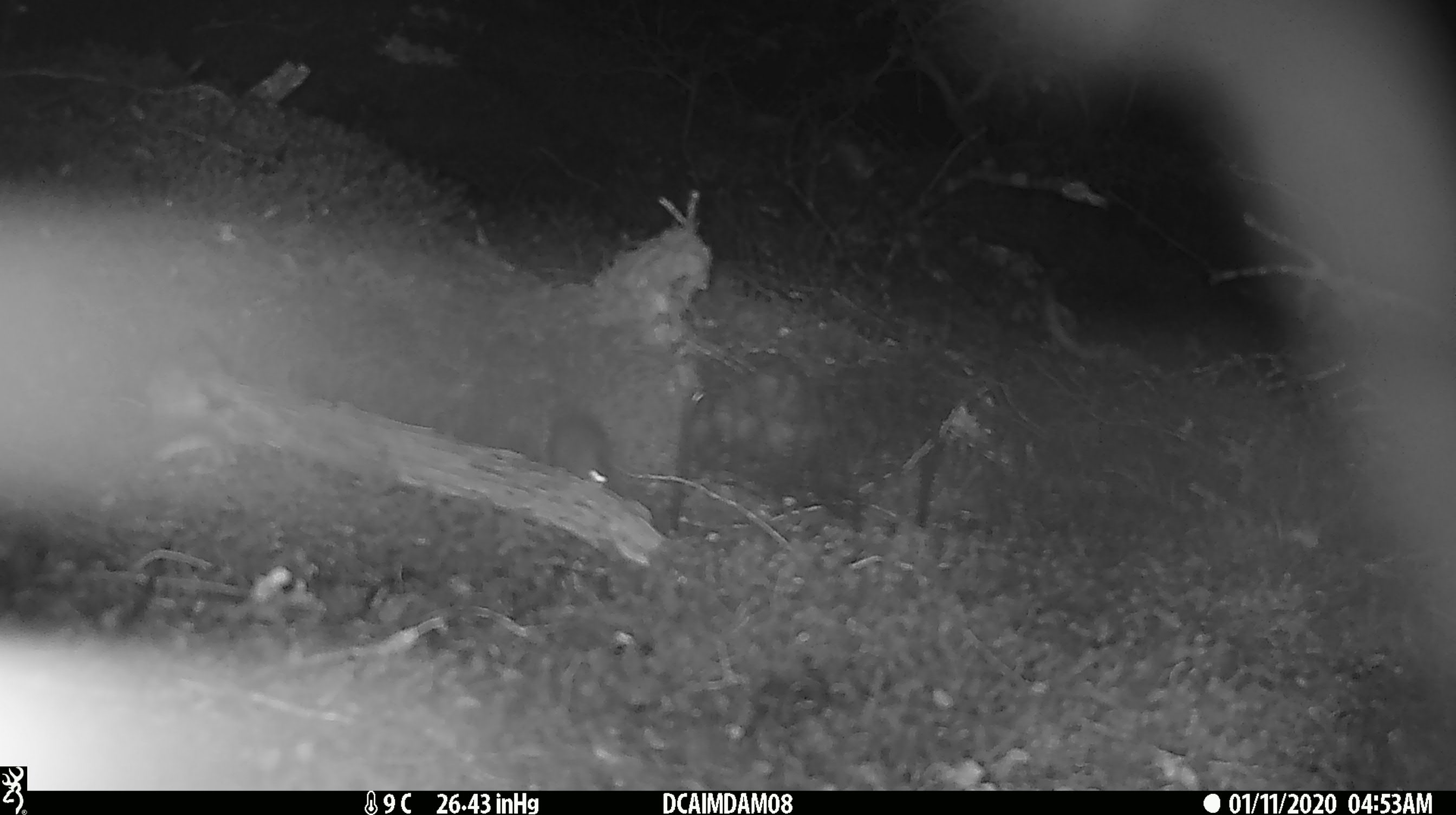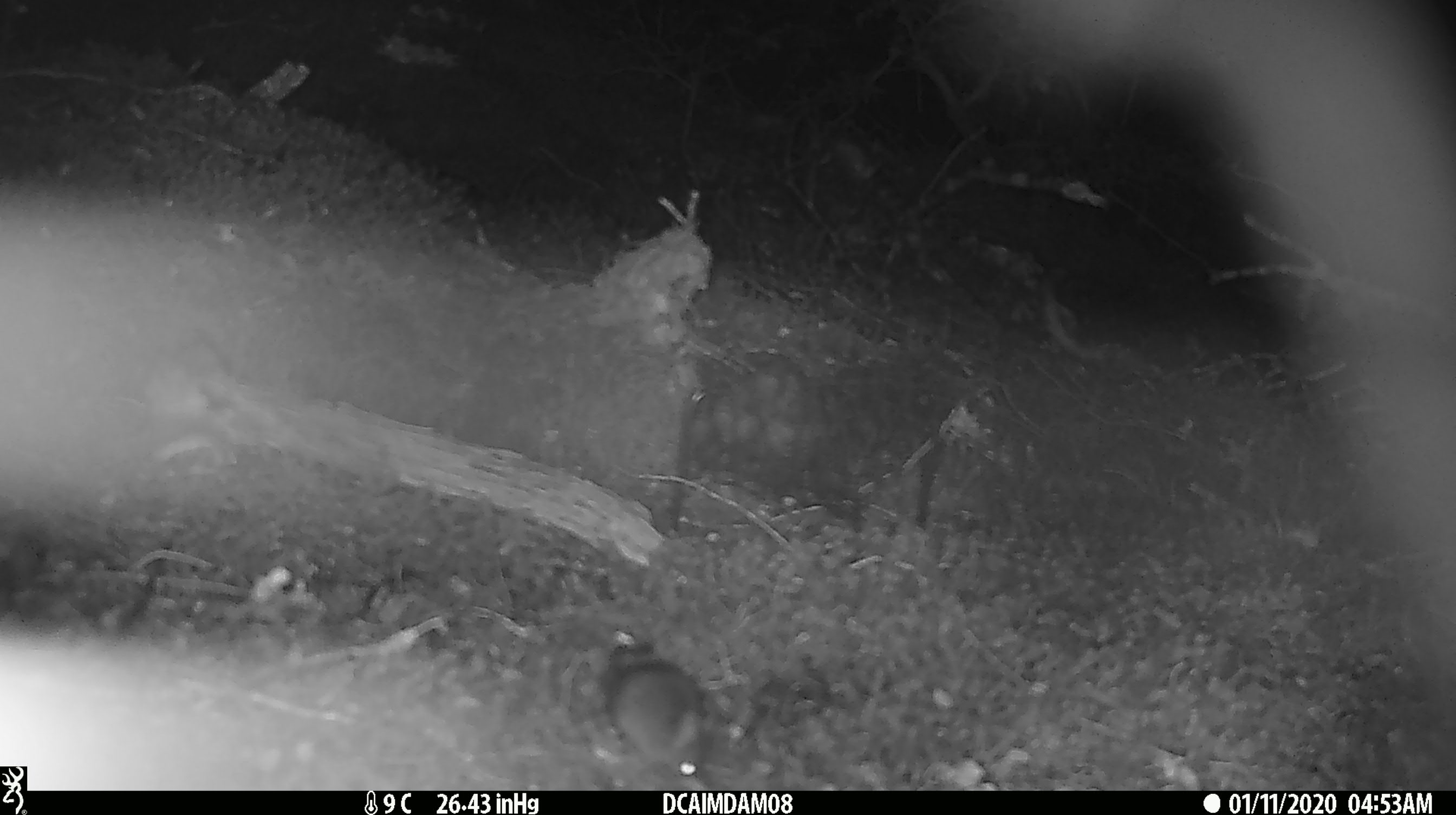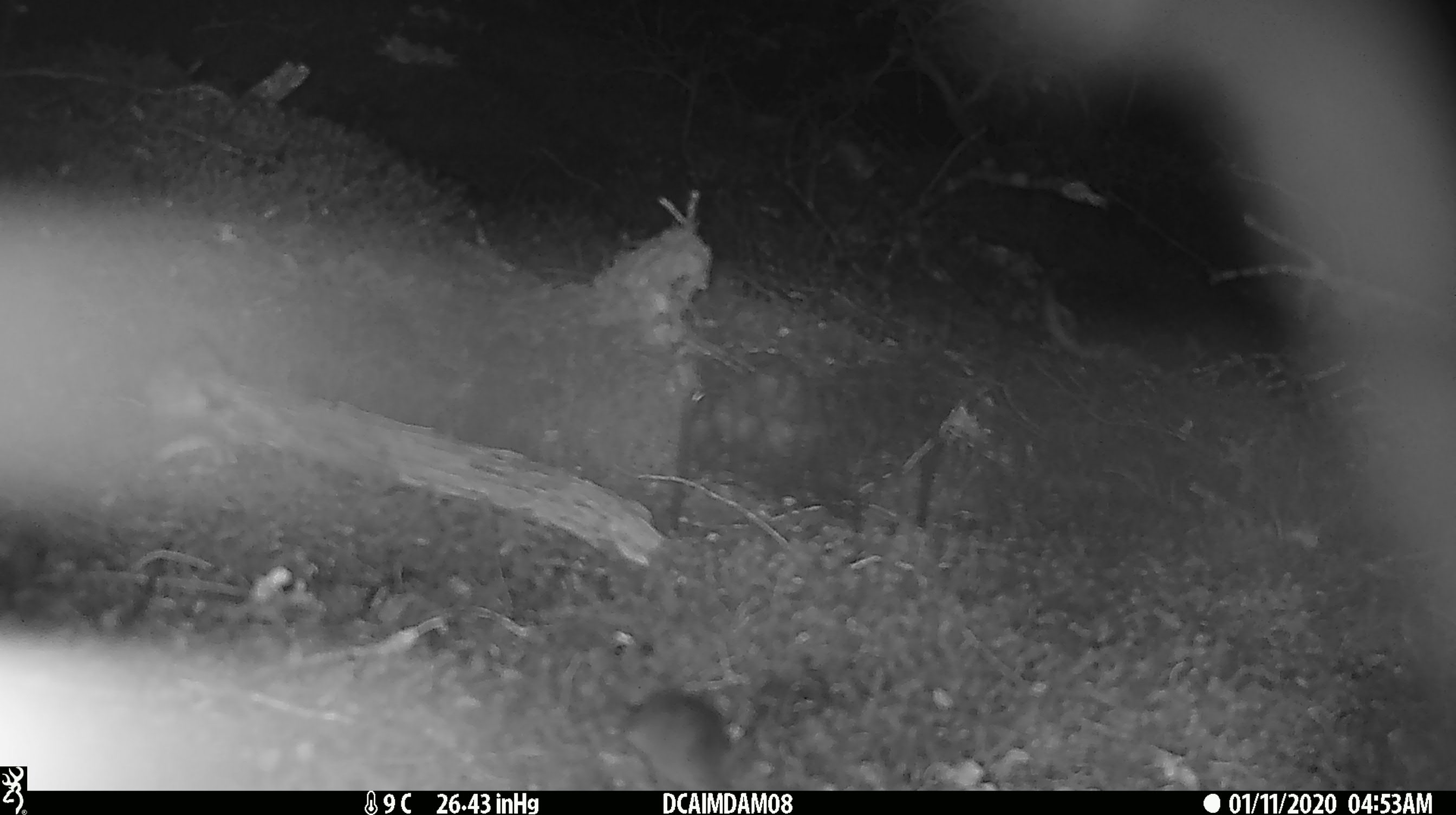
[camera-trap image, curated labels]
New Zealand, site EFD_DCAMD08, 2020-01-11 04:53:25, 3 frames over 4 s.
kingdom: Animalia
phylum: Chordata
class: Mammalia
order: Rodentia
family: Muridae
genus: Mus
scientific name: Mus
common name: mouse